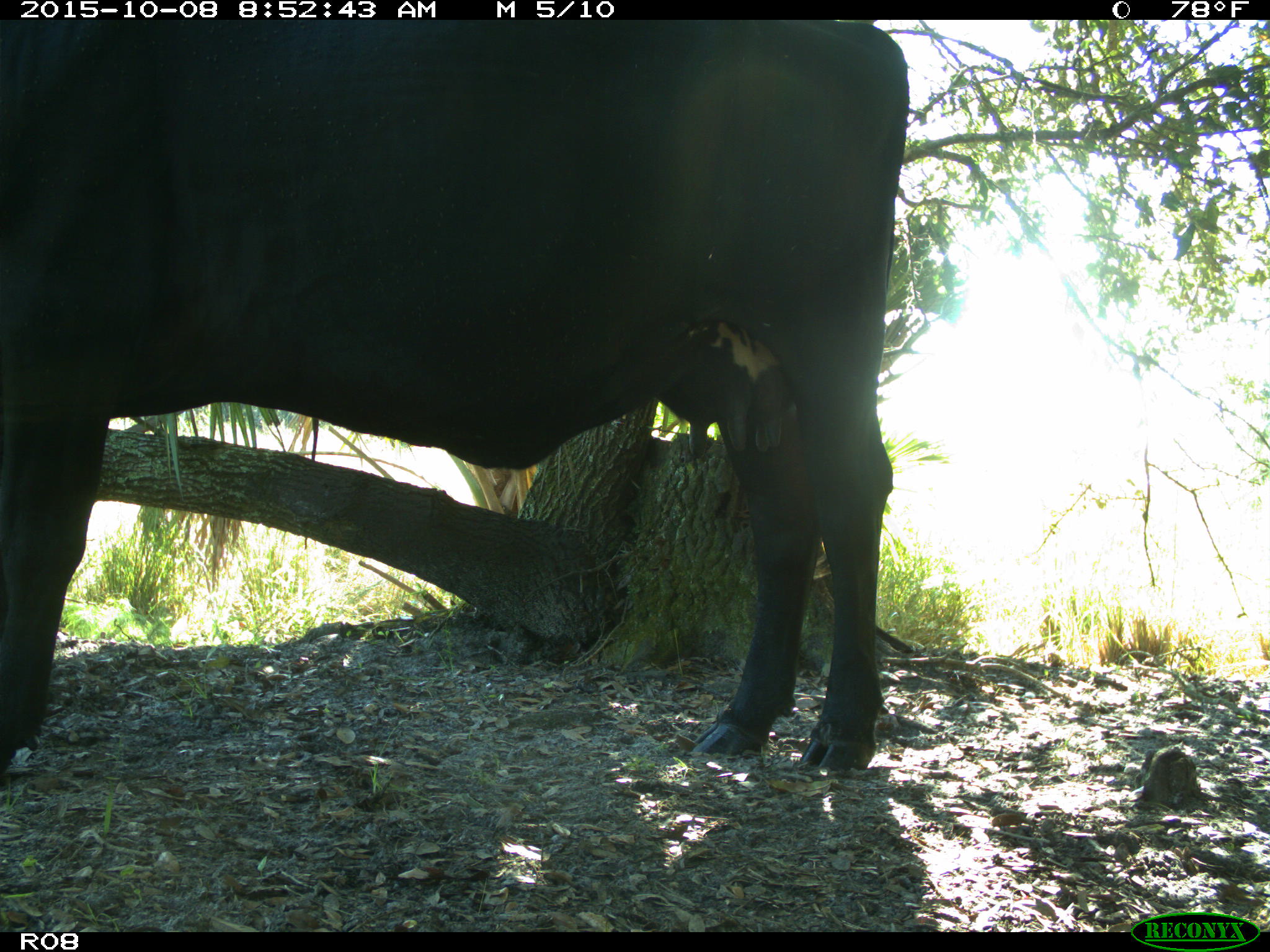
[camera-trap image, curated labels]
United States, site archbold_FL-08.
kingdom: Animalia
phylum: Chordata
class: Mammalia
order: Artiodactyla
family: Bovidae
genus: Bos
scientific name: Bos taurus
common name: domestic cow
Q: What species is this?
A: Bos taurus (domestic cow).